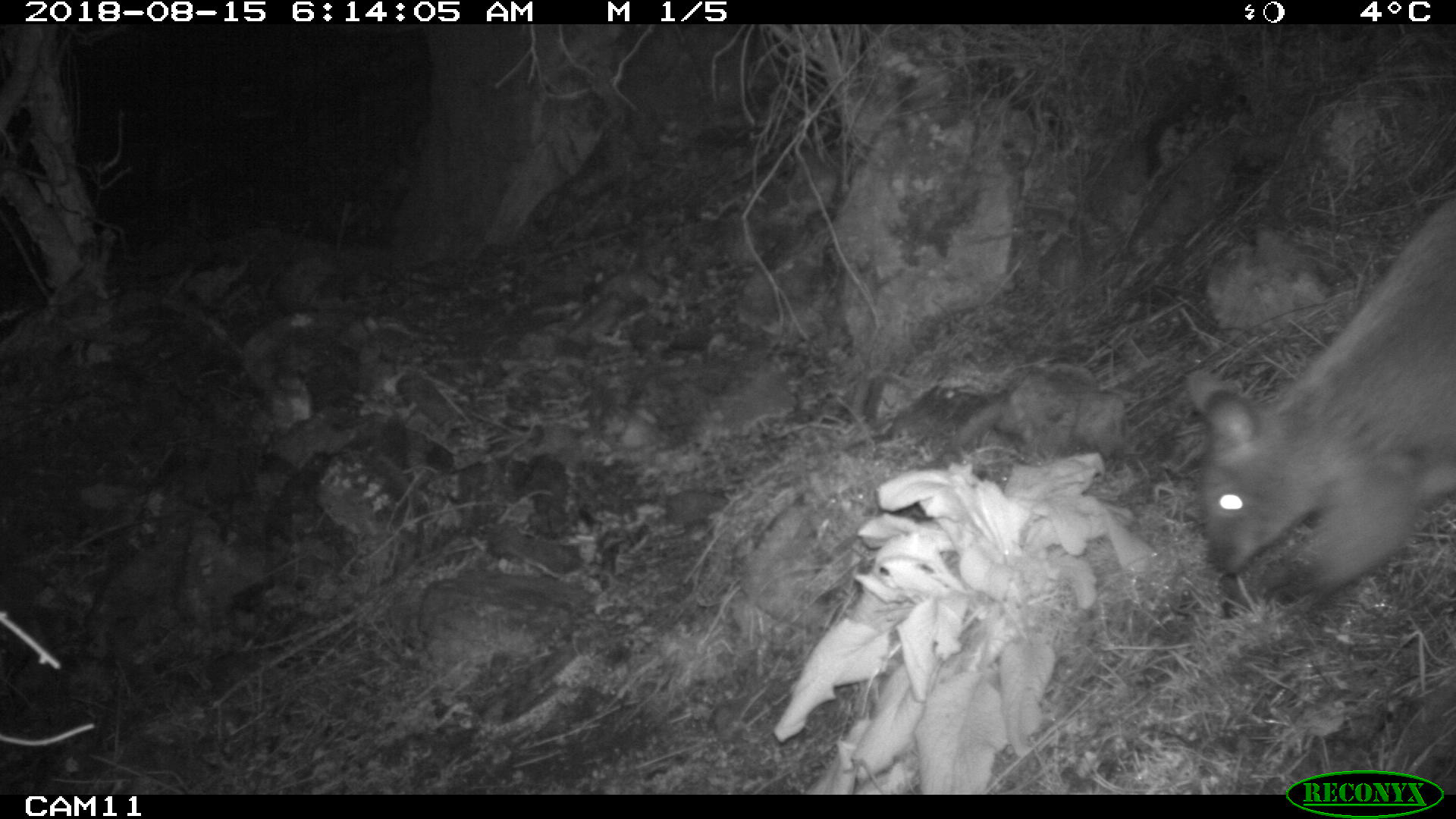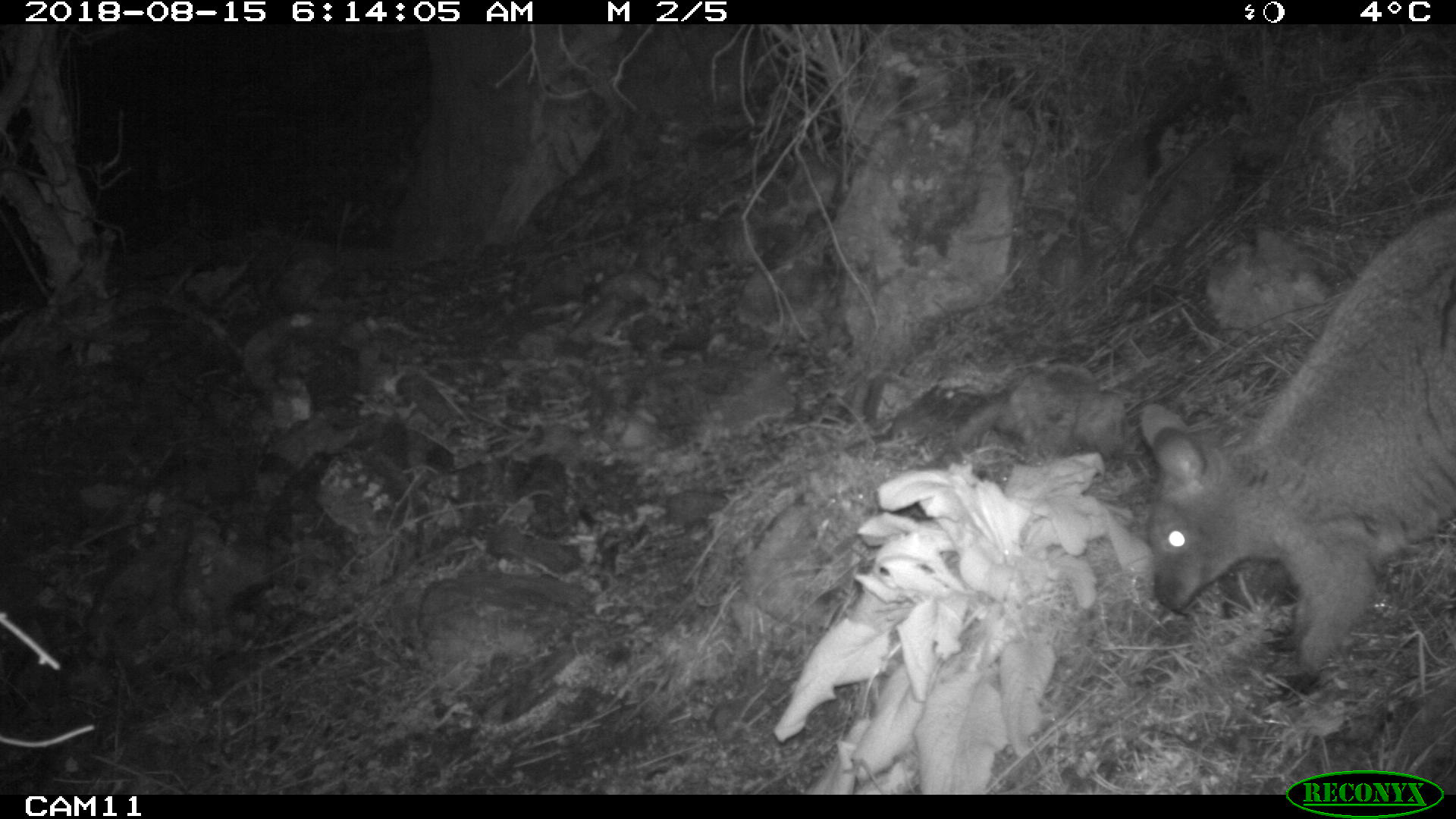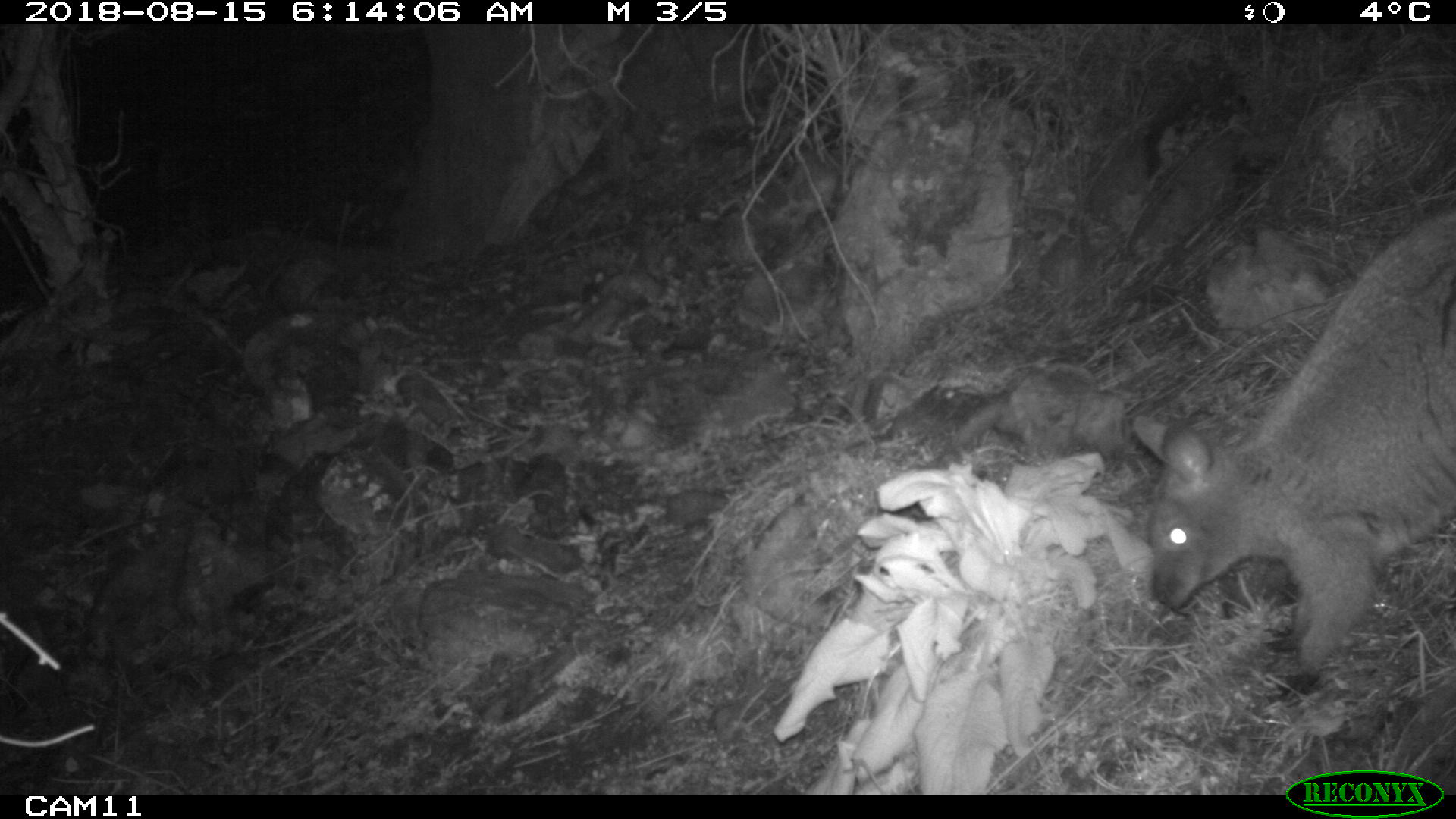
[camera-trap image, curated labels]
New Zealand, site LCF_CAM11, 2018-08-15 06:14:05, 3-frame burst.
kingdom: Animalia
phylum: Chordata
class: Mammalia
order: Diprotodontia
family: Macropodidae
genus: Notamacropus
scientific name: Notamacropus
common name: wallaby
Wallaby (Notamacropus).